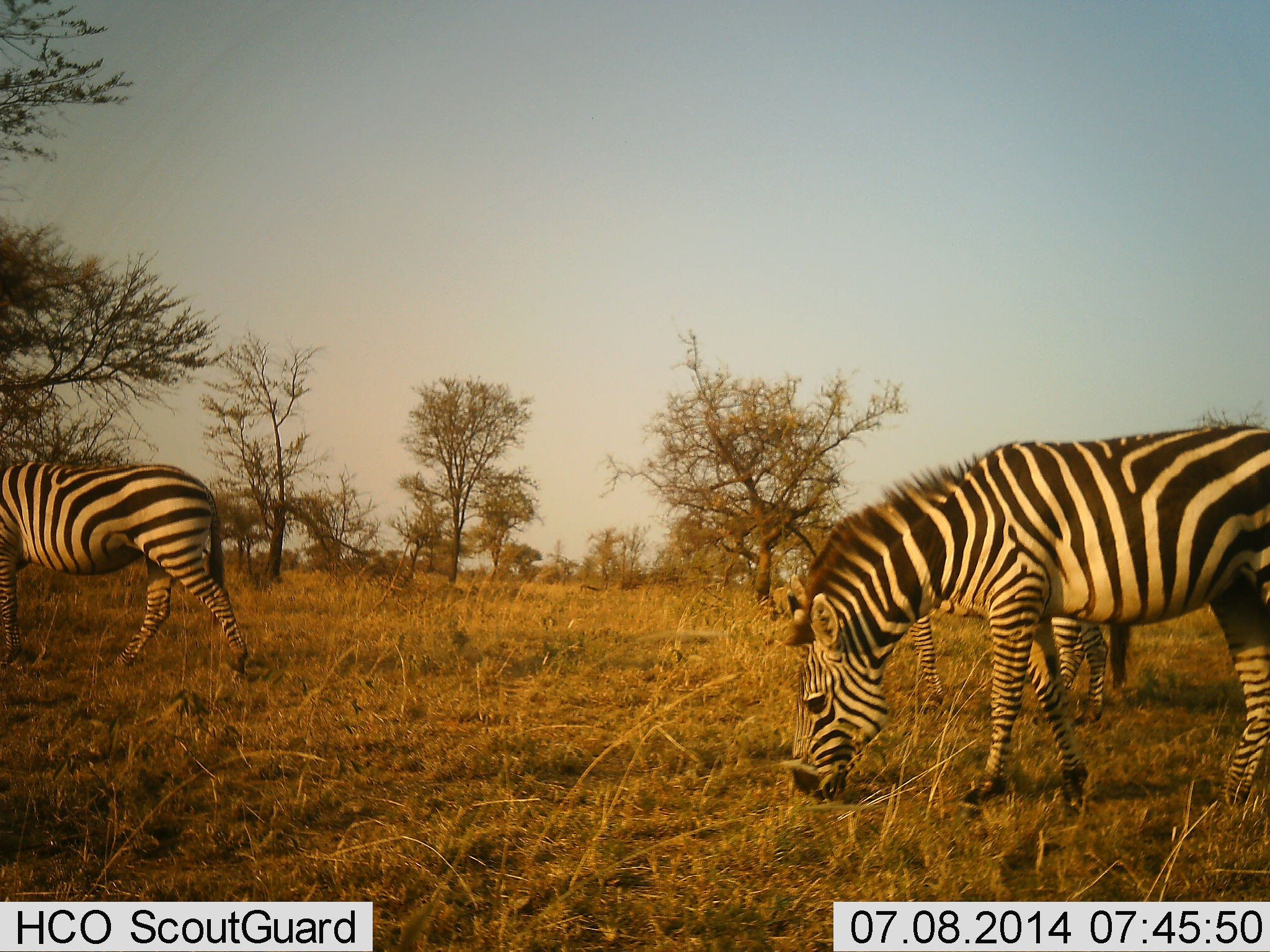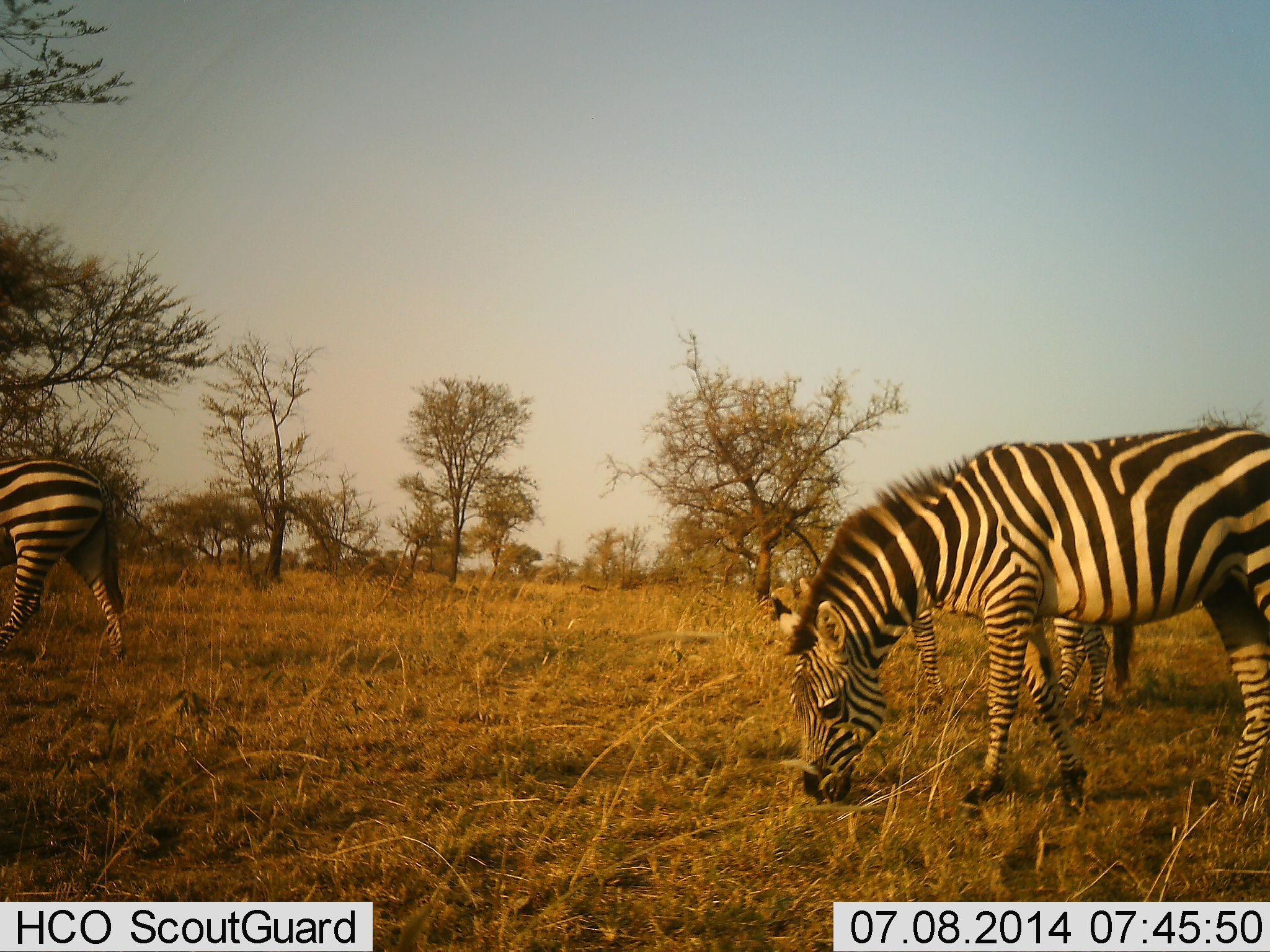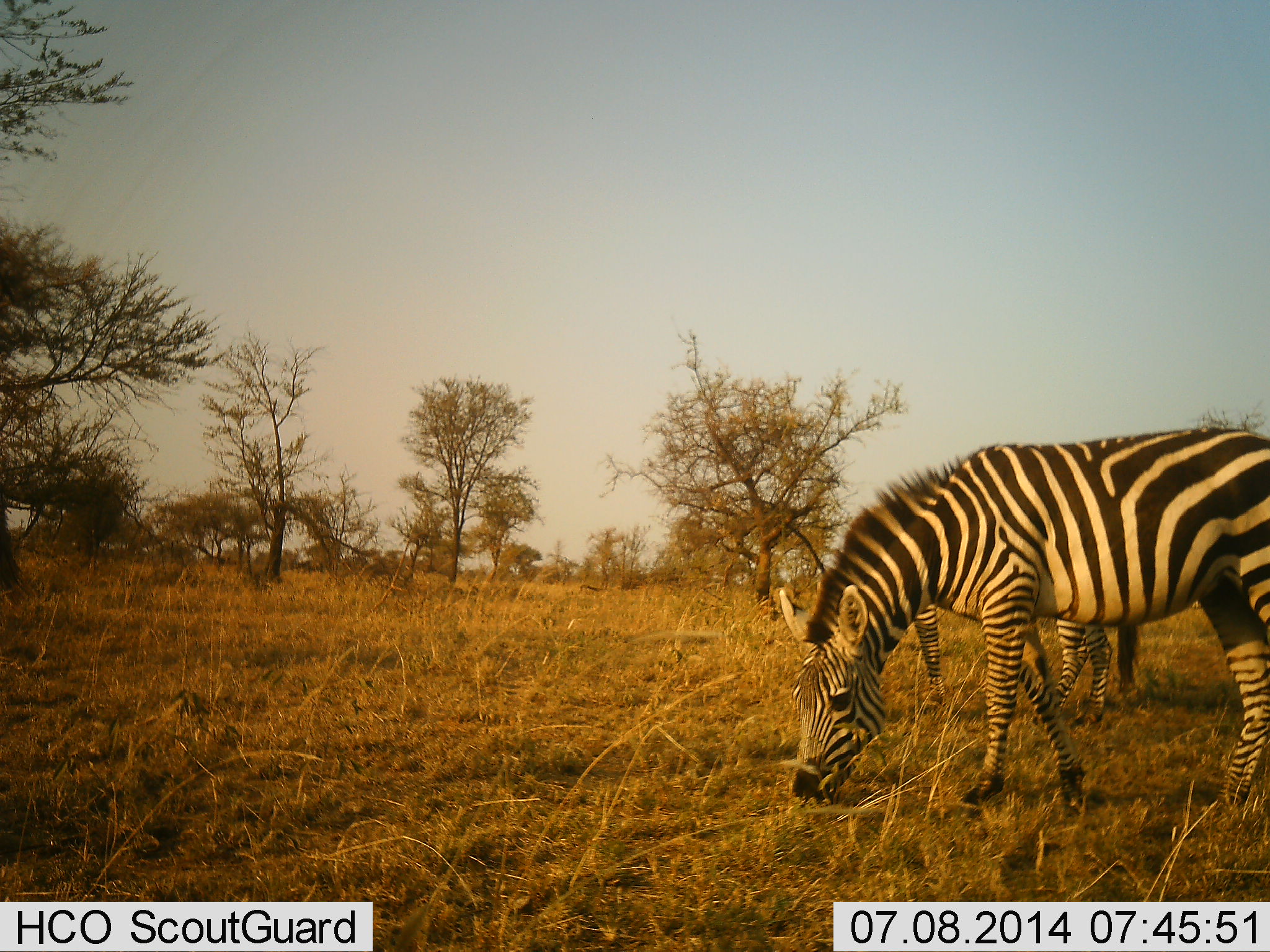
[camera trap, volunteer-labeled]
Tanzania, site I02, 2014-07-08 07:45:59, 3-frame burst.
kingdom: Animalia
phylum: Chordata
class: Mammalia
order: Perissodactyla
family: Equidae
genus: Equus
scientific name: Equus quagga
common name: plains zebra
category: zebra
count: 3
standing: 9%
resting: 0%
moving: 55%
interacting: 0%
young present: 0%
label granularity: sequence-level